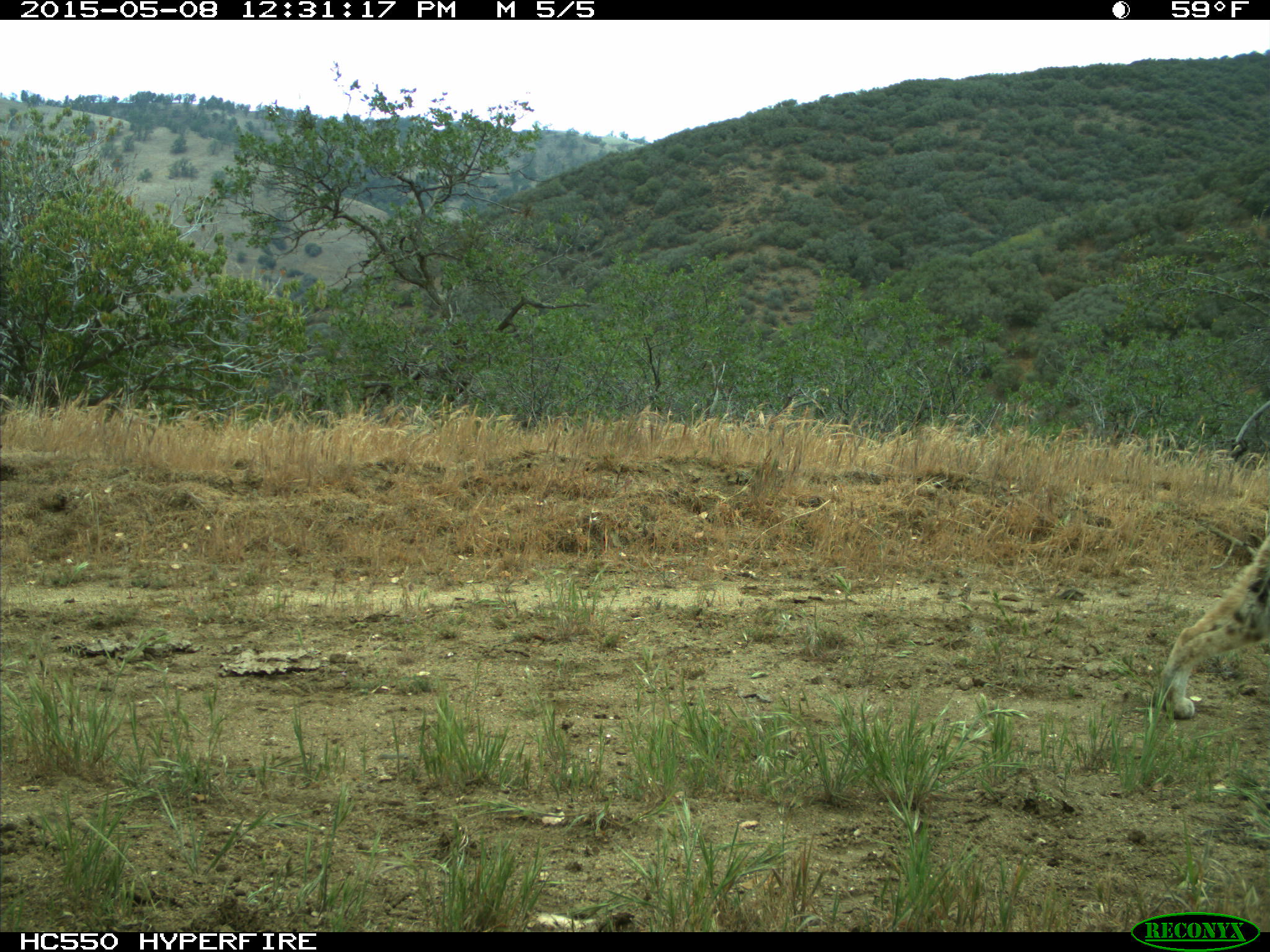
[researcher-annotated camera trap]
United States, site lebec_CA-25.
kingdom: Animalia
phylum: Chordata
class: Mammalia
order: Carnivora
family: Felidae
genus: Lynx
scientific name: Lynx rufus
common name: bobcat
Lynx rufus (bobcat).